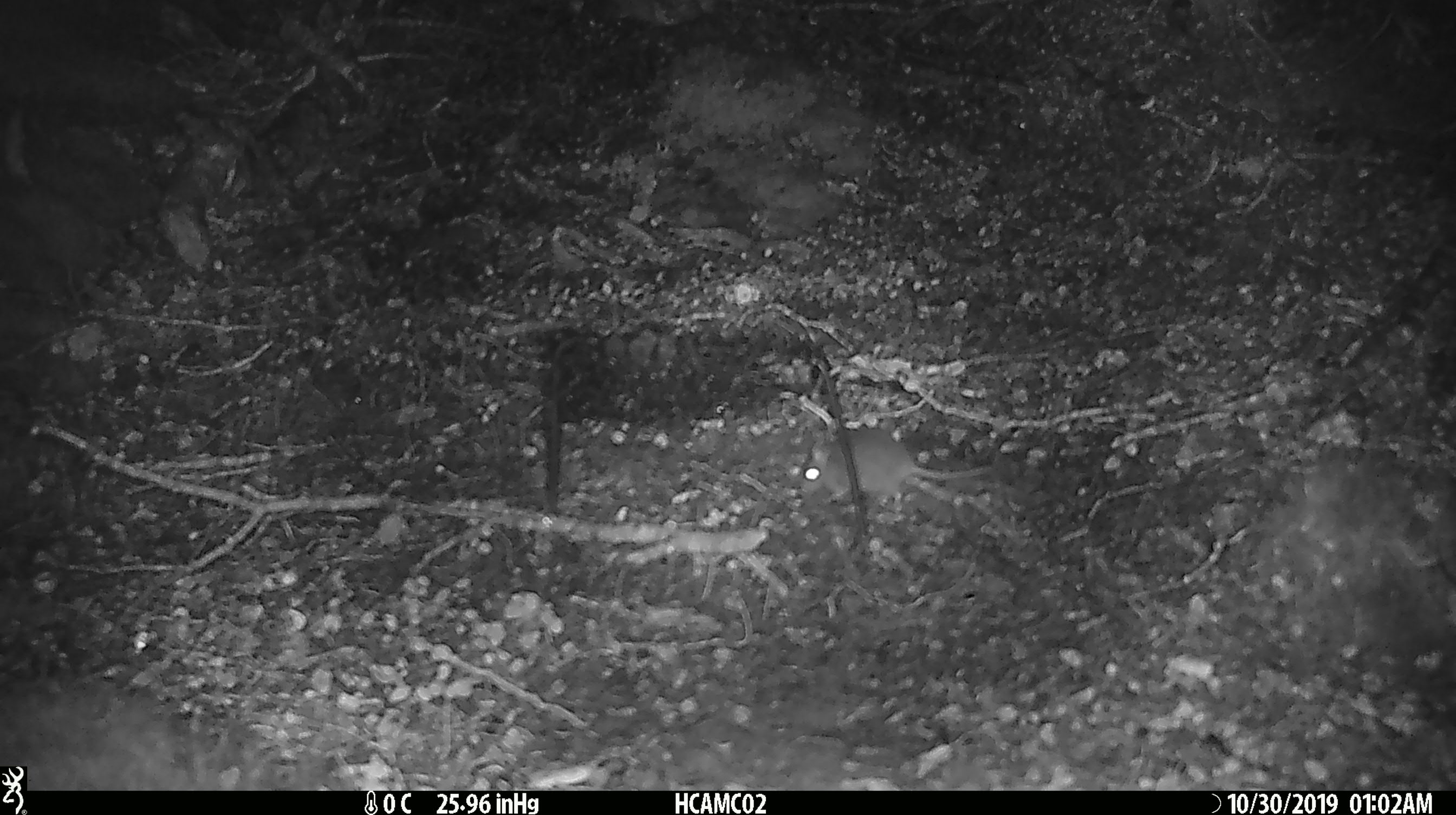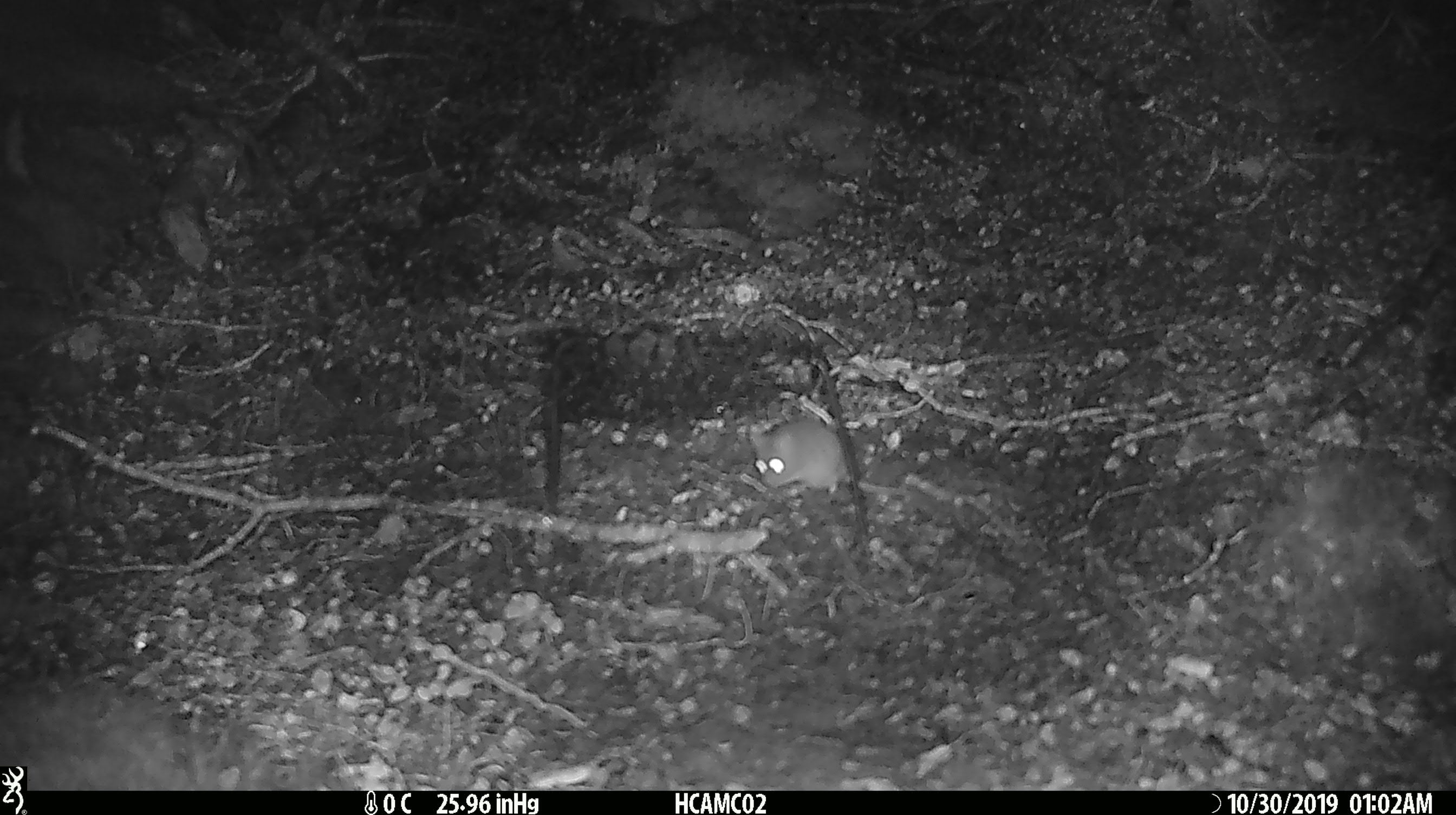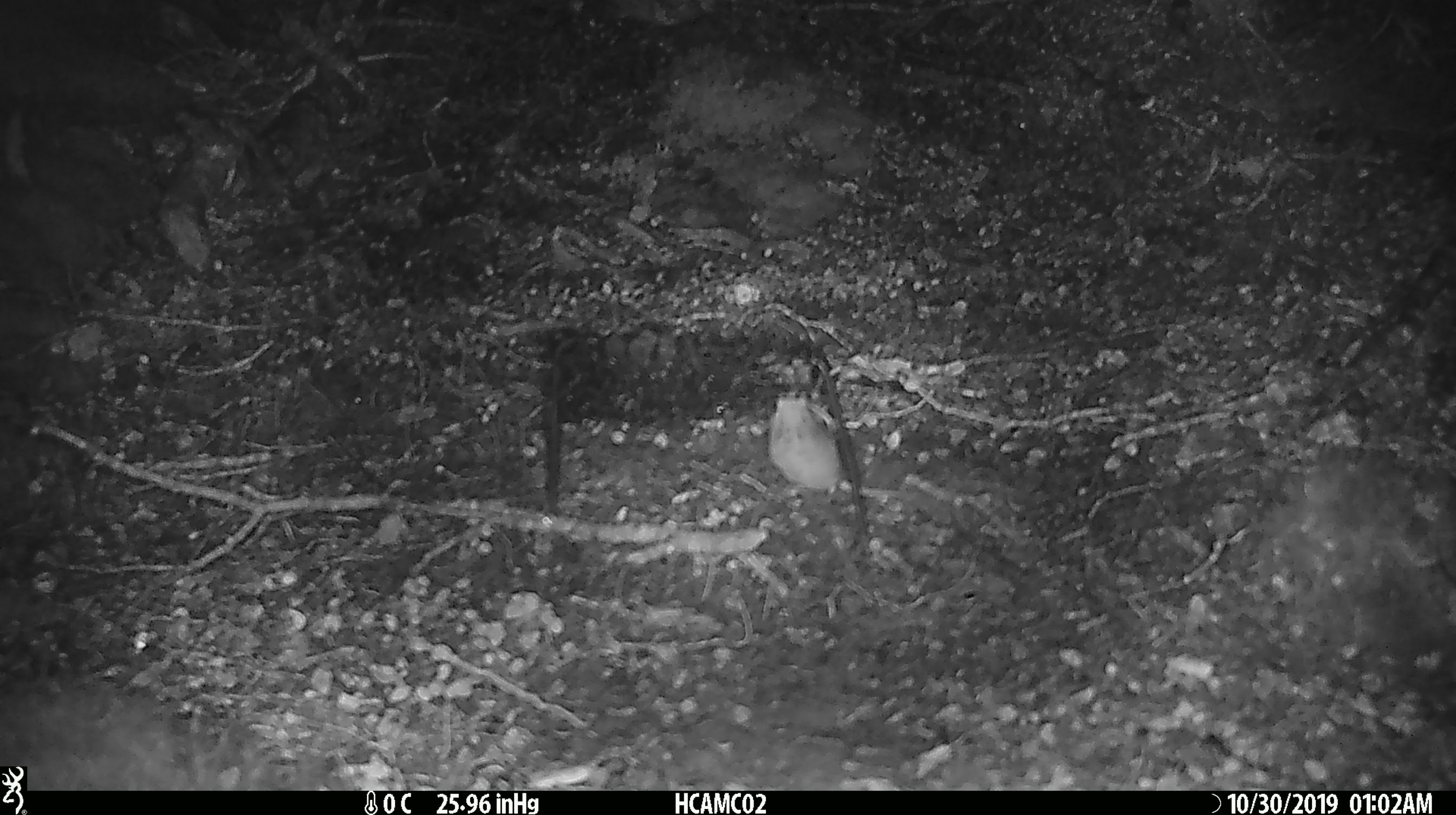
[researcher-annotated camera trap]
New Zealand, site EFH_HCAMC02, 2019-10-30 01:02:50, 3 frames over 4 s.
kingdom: Animalia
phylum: Chordata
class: Mammalia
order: Rodentia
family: Muridae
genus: Mus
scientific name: Mus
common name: mouse